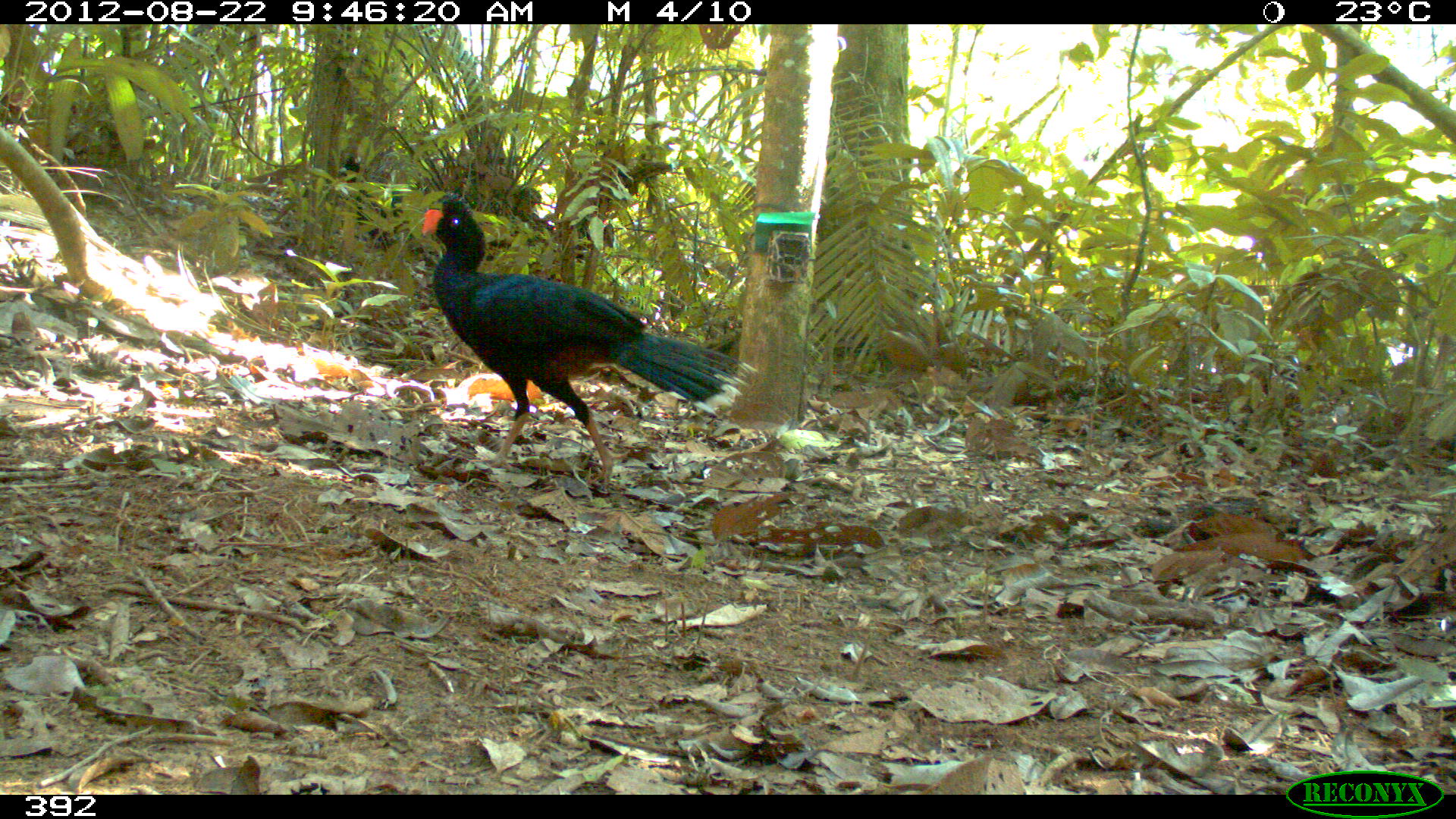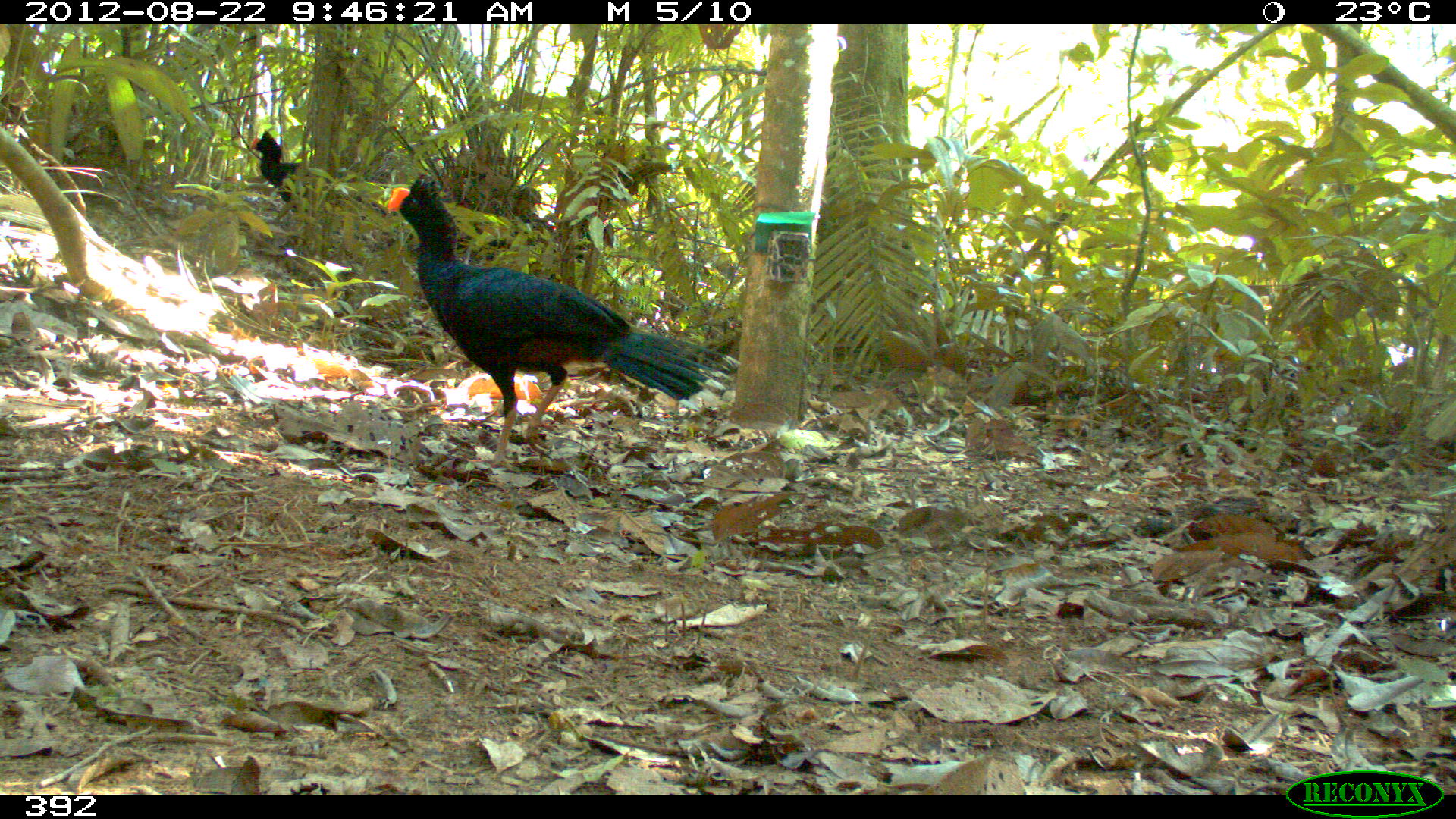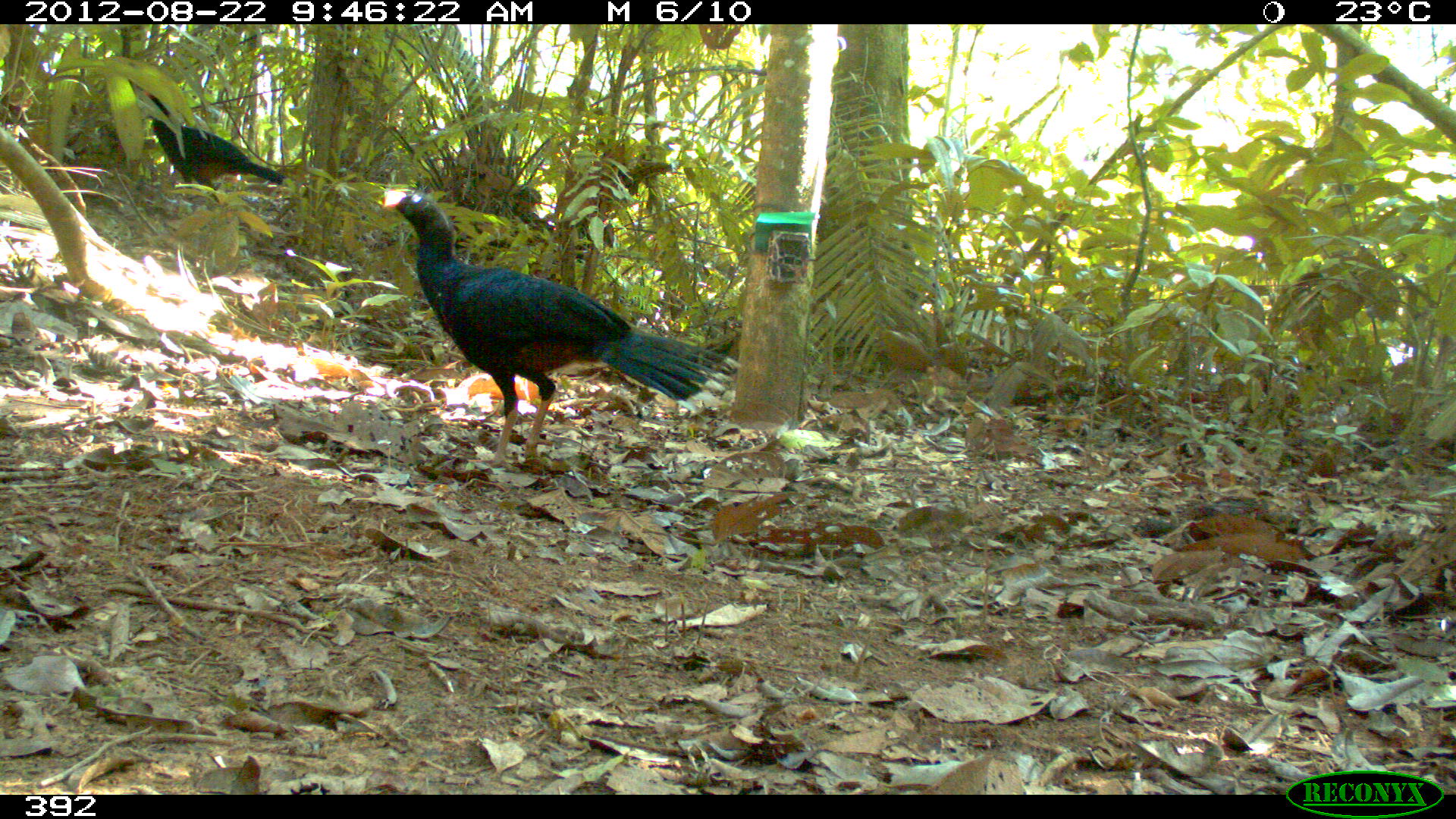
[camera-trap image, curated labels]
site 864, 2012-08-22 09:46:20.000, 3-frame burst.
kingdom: Animalia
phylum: Chordata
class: Aves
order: Galliformes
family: Cracidae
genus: Mitu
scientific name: Mitu tuberosum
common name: razor-billed curassow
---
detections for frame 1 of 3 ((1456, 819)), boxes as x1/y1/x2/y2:
mitu tuberosum: 420/194/757/490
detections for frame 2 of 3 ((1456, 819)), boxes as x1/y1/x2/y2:
mitu tuberosum: 376/175/739/466; 248/131/362/217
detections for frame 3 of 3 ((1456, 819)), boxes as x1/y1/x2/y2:
mitu tuberosum: 380/189/740/470; 139/88/285/202